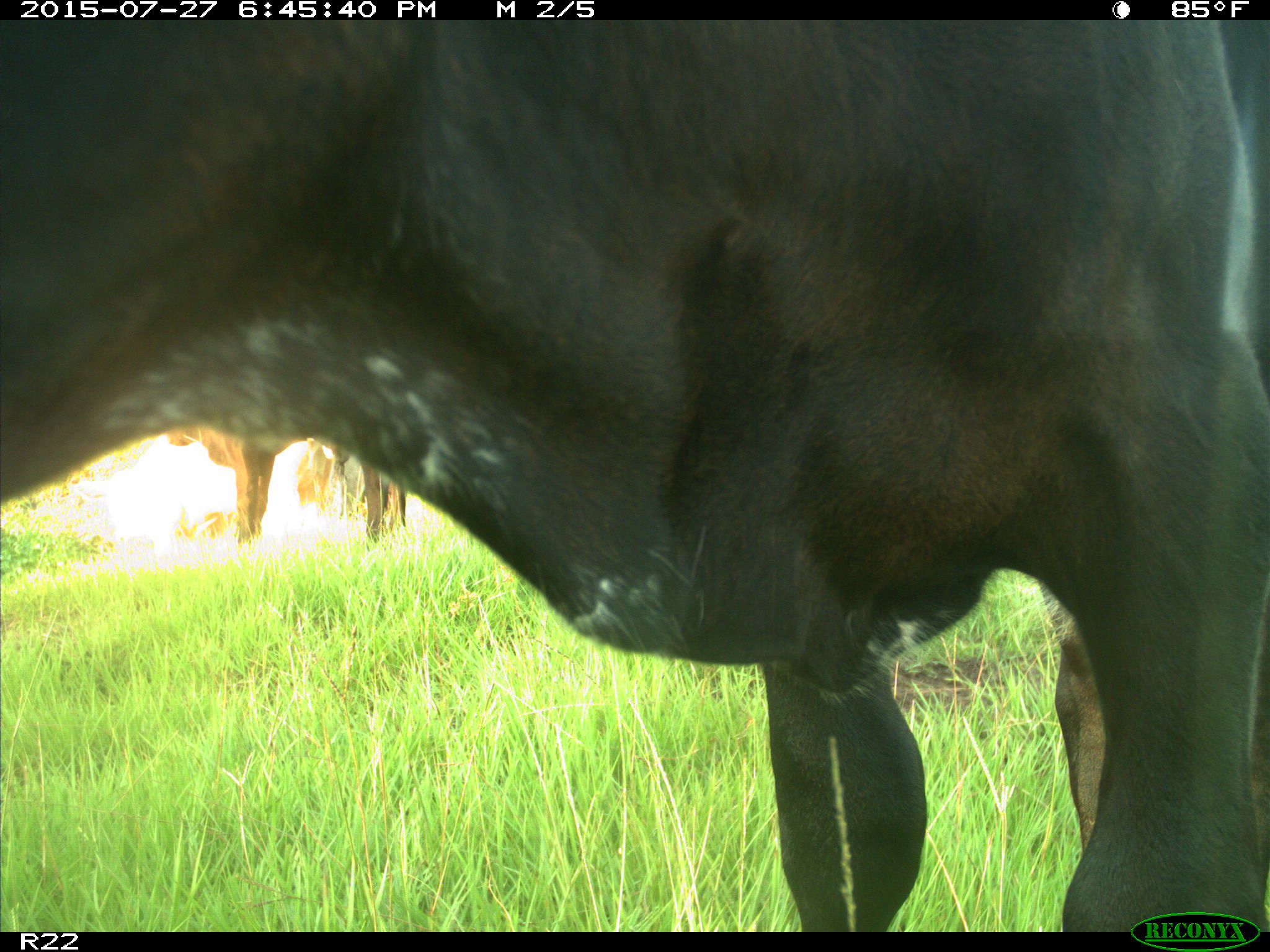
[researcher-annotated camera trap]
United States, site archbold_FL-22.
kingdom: Animalia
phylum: Chordata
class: Mammalia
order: Artiodactyla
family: Bovidae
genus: Bos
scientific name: Bos taurus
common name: domestic cow